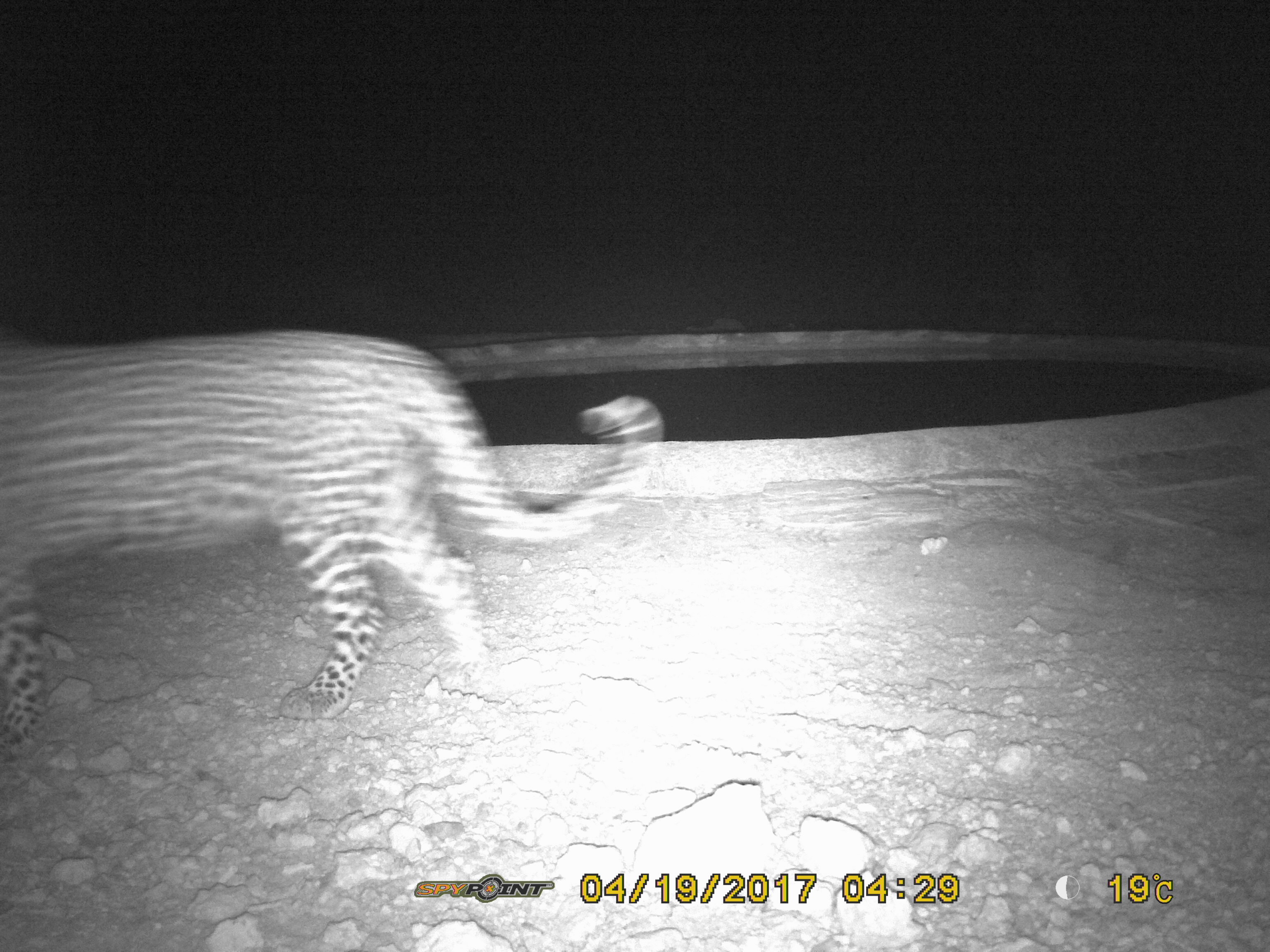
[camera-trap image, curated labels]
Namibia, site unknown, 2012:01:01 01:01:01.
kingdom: Animalia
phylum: Chordata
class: Mammalia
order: Carnivora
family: Felidae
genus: Panthera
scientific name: Panthera pardus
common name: leopard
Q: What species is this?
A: Panthera pardus (leopard).